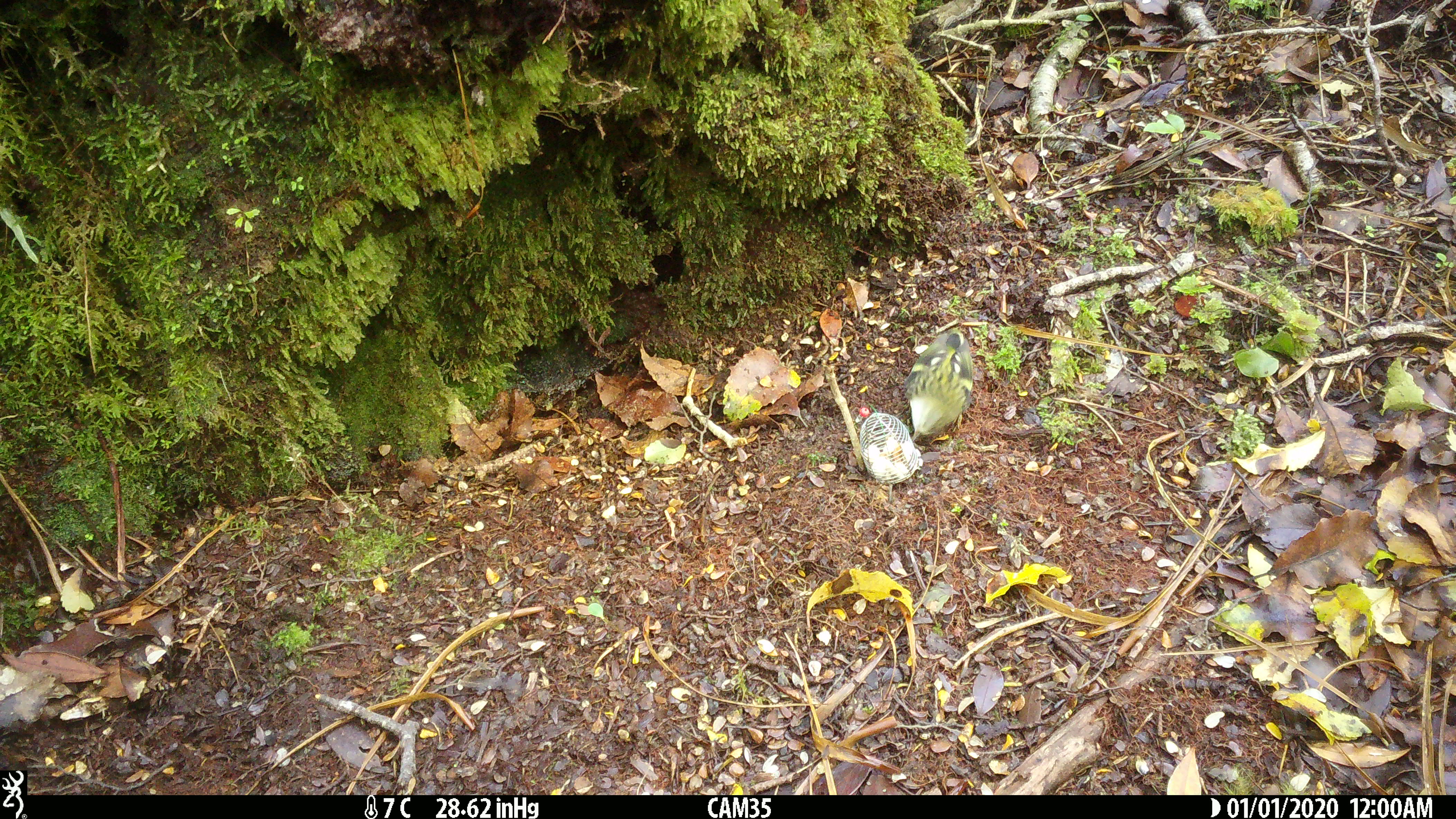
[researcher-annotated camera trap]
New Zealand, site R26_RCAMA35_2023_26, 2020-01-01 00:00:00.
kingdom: Animalia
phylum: Chordata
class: Aves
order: Passeriformes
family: Acanthisittidae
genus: Acanthisitta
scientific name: Acanthisitta chloris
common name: rifleman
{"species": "rifleman (Acanthisitta chloris)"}